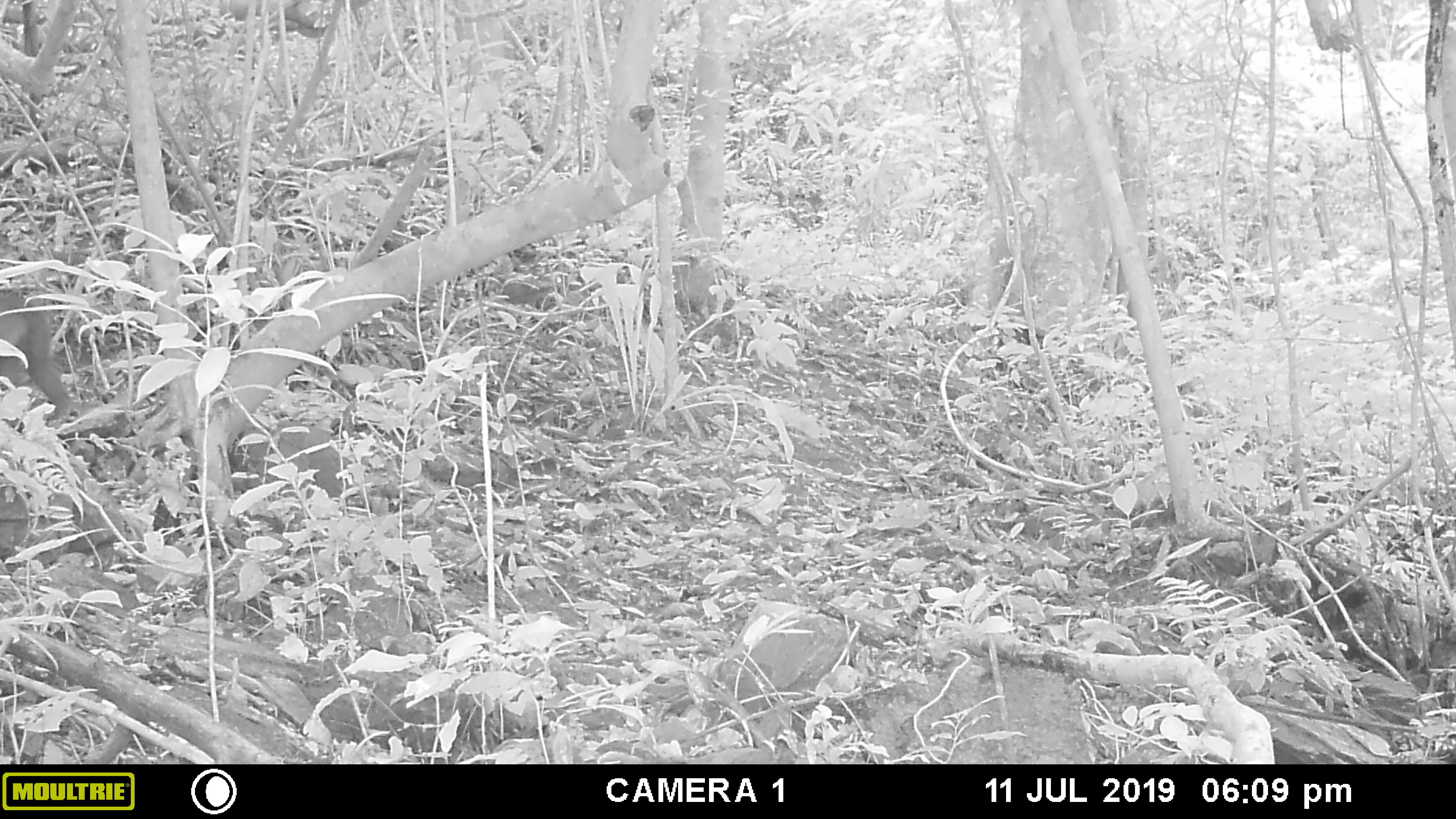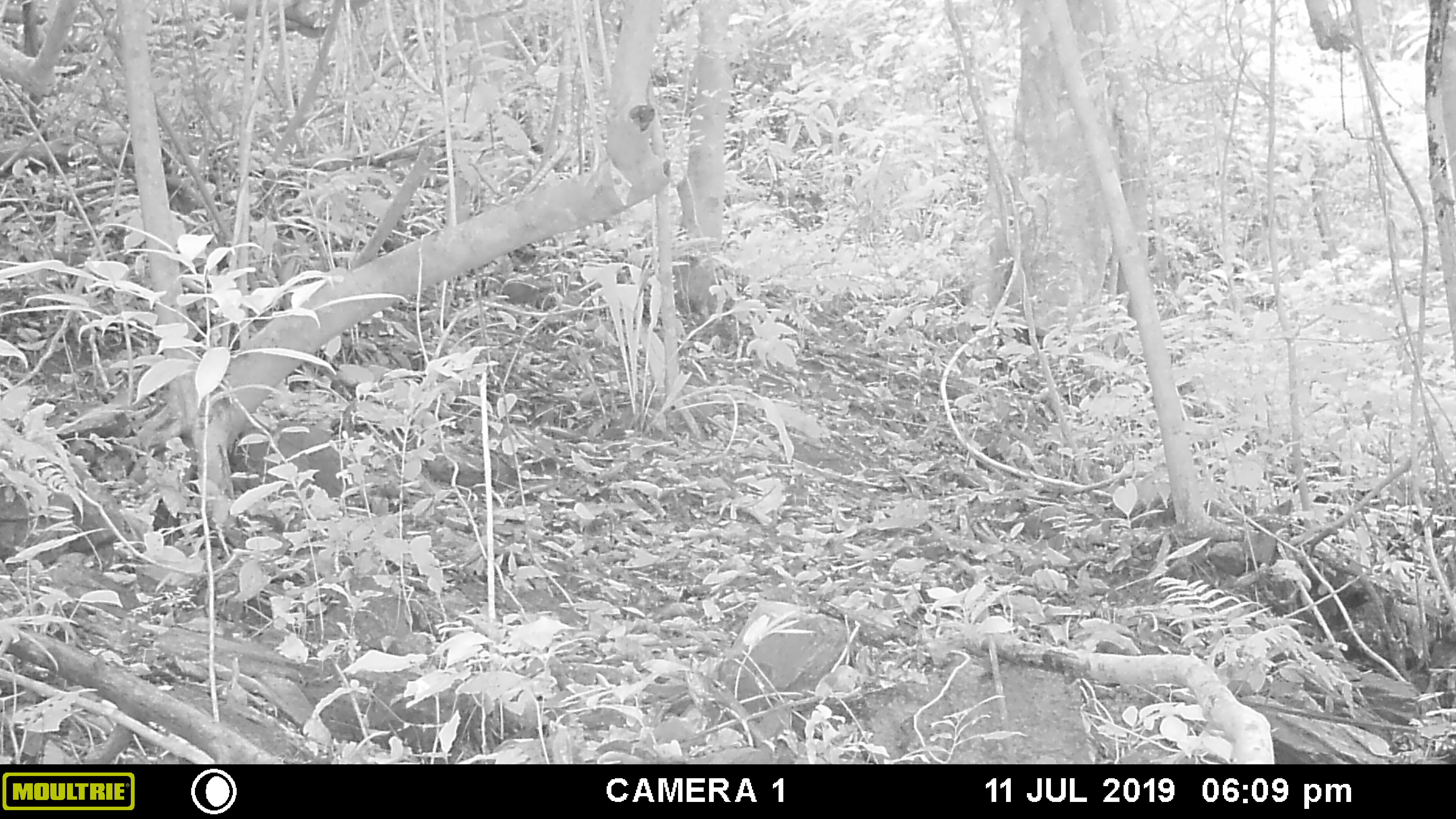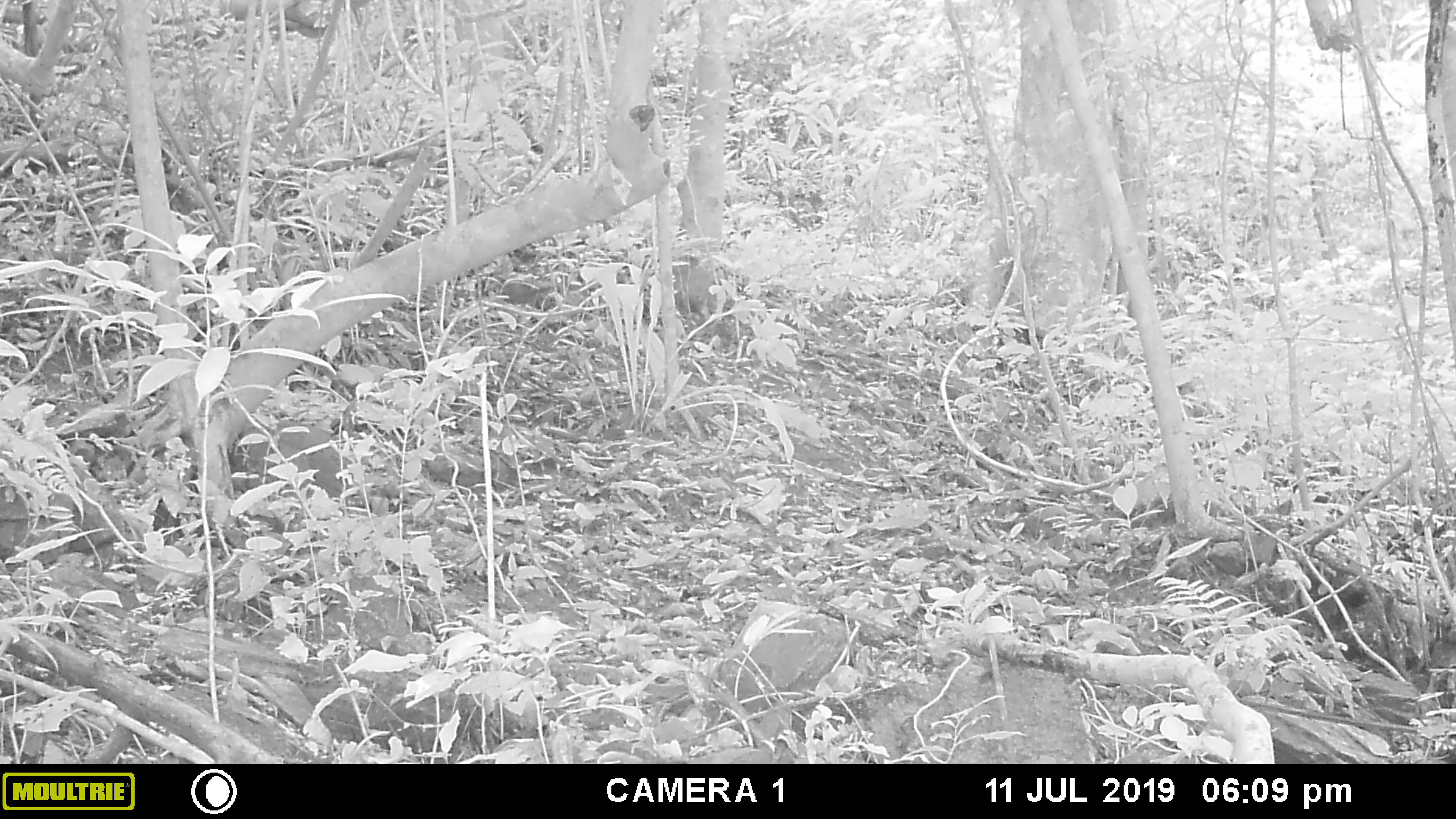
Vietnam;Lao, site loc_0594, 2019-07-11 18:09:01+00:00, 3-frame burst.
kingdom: Animalia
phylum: Chordata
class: Mammalia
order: Primates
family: Cercopithecidae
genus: Macaca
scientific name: Macaca arctoides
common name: stump-tailed macaque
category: stump tailed macaque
Stump tailed macaque (stump-tailed macaque) (Macaca arctoides). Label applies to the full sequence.